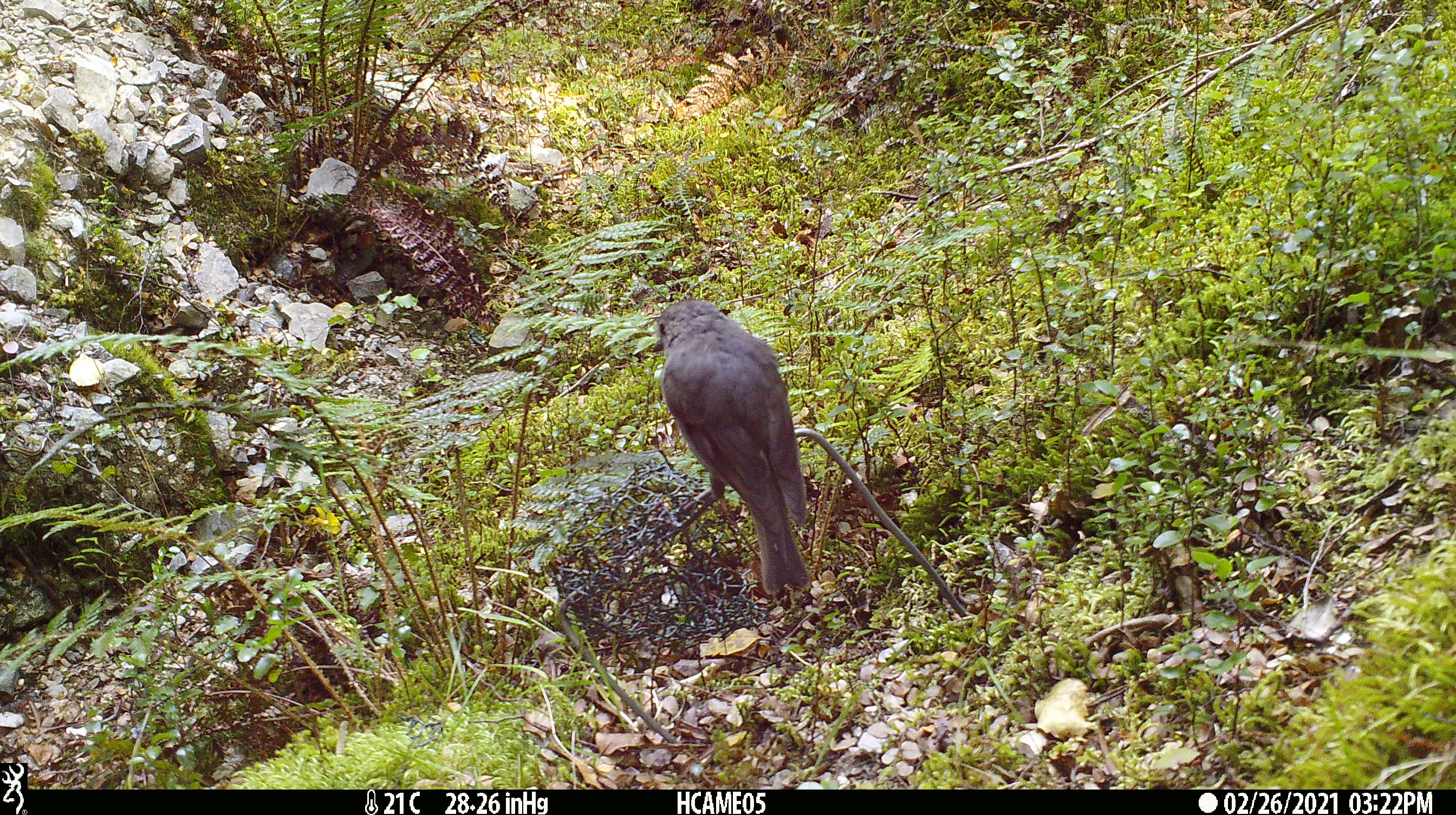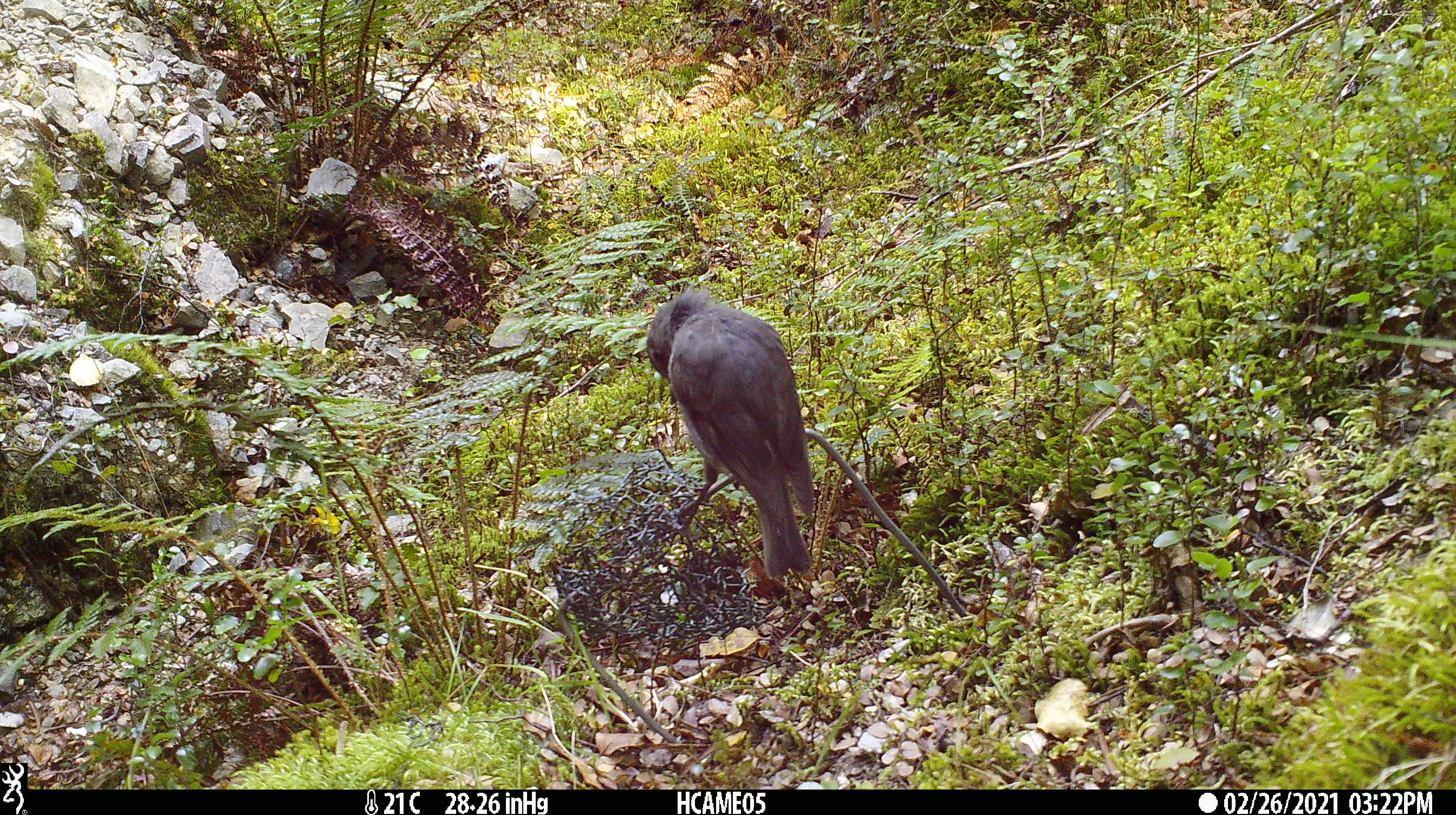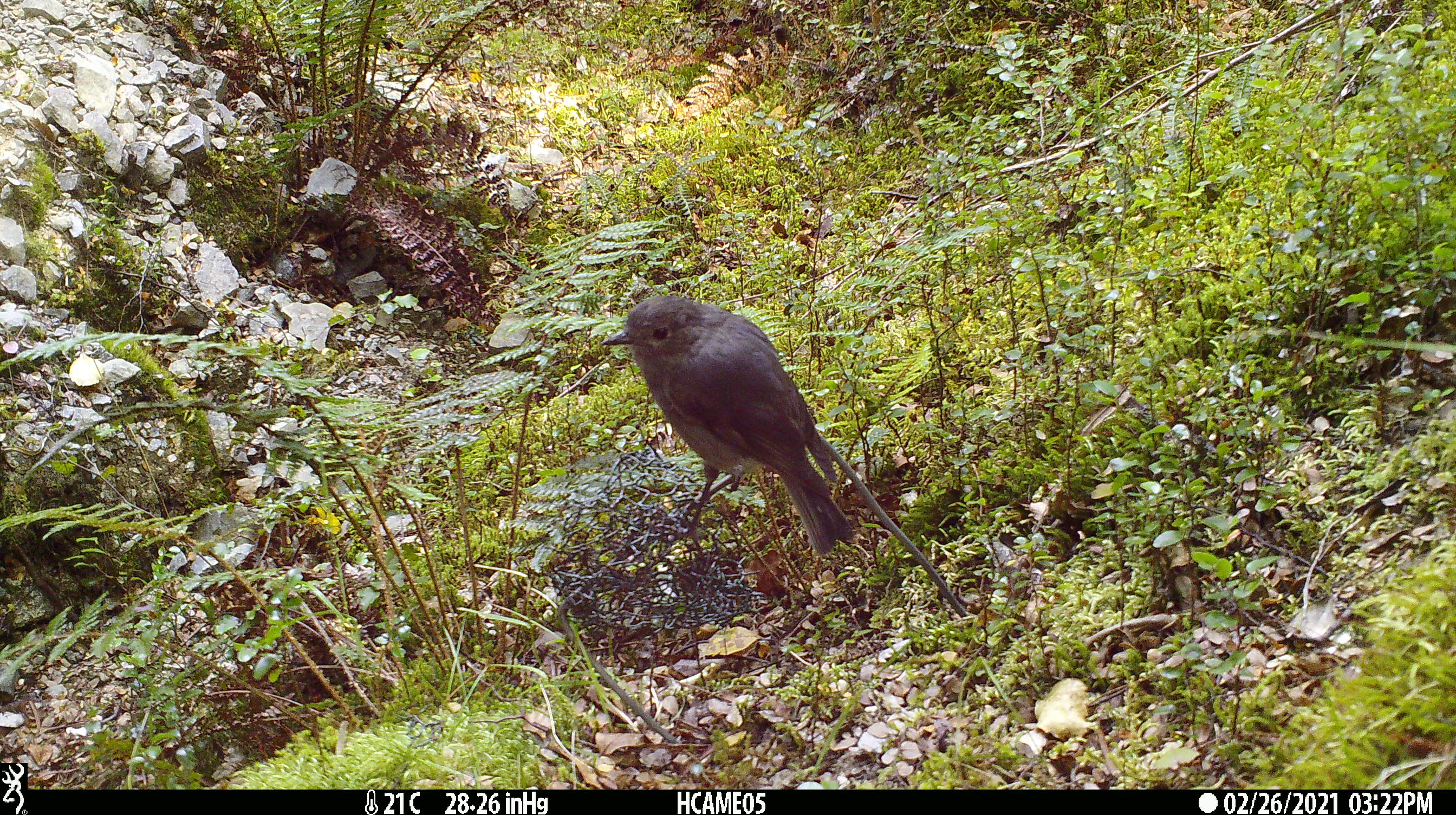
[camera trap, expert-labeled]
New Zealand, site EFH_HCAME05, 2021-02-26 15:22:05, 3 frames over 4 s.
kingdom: Animalia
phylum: Chordata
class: Aves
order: Passeriformes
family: Petroicidae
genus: Petroica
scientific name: Petroica australis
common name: new zealand robin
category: robin